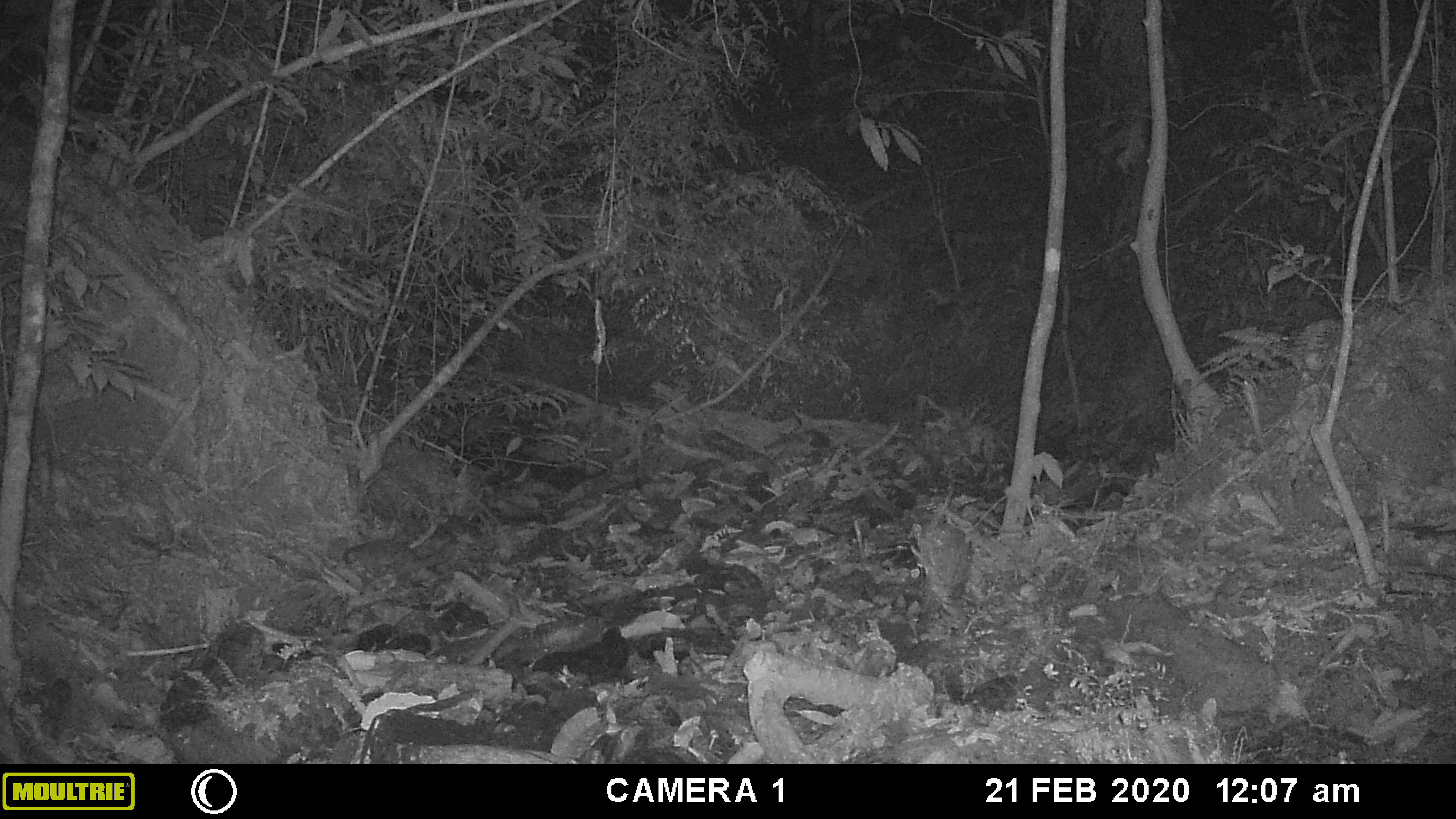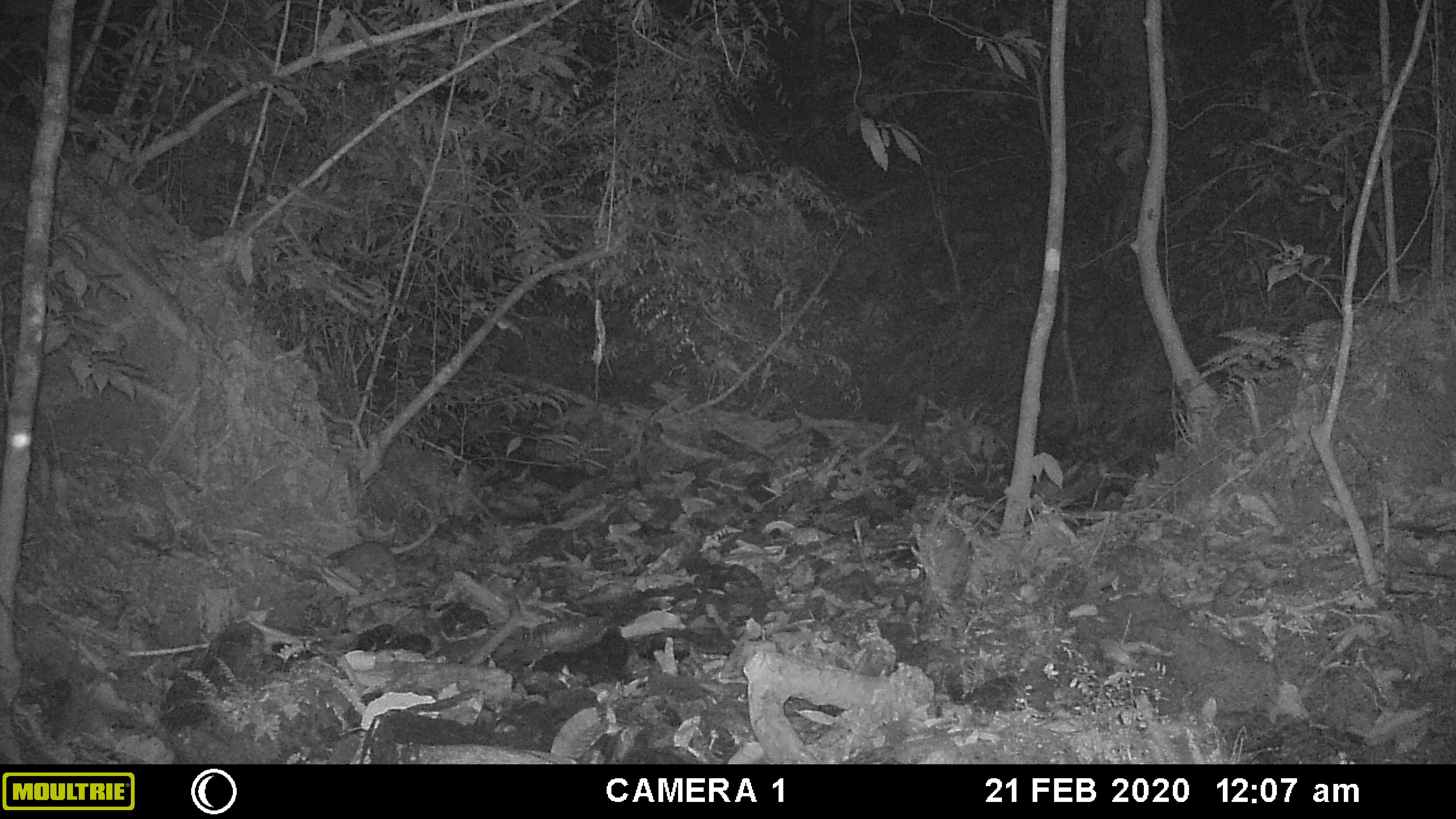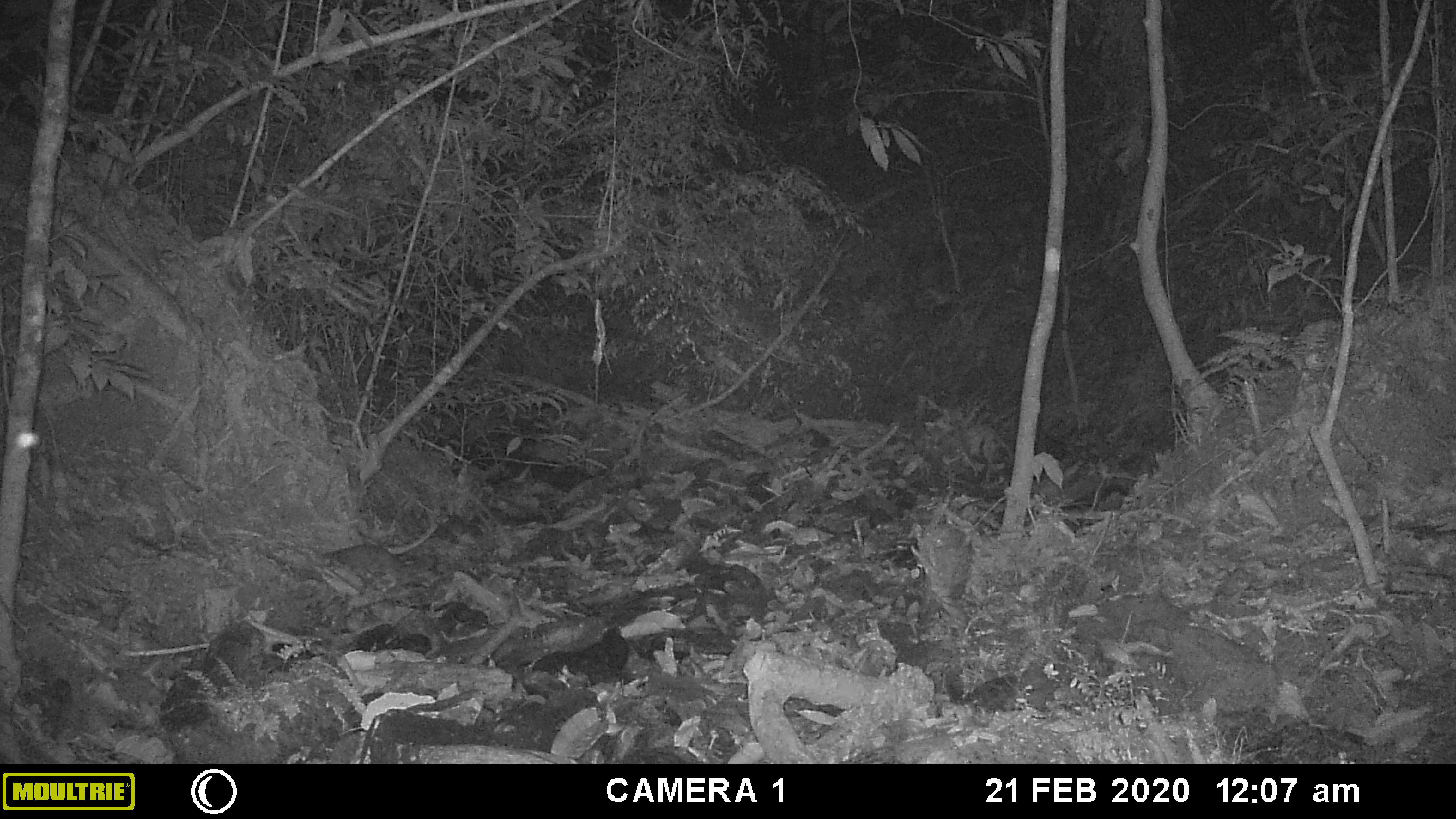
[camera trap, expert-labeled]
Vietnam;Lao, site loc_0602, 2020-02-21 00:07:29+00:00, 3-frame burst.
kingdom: Animalia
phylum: Chordata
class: Mammalia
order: Carnivora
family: Mustelidae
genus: Melogale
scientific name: Melogale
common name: ferret badger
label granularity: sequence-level